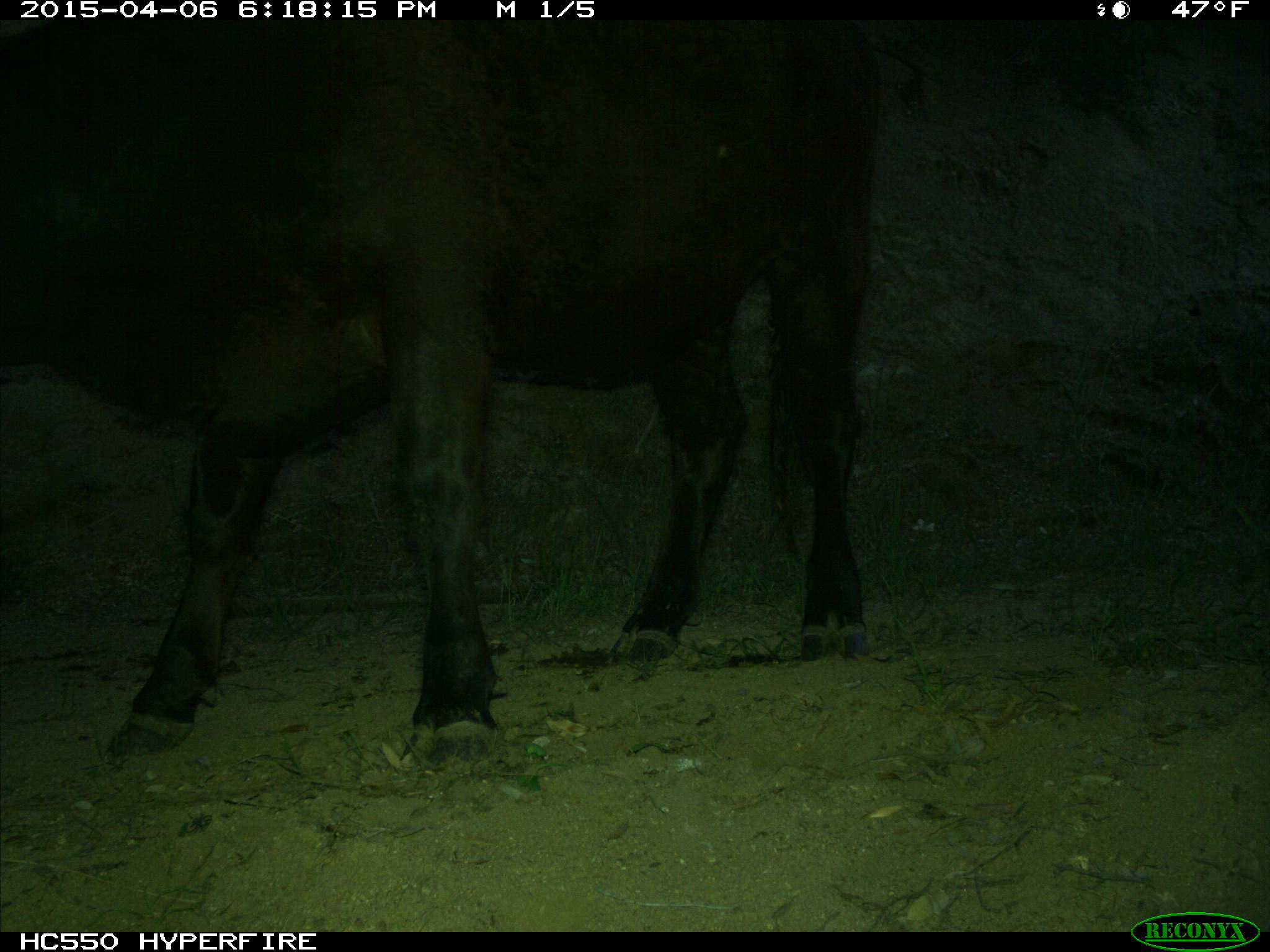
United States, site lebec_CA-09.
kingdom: Animalia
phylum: Chordata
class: Mammalia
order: Artiodactyla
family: Bovidae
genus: Bos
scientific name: Bos taurus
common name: domestic cow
Bos taurus (domestic cow).